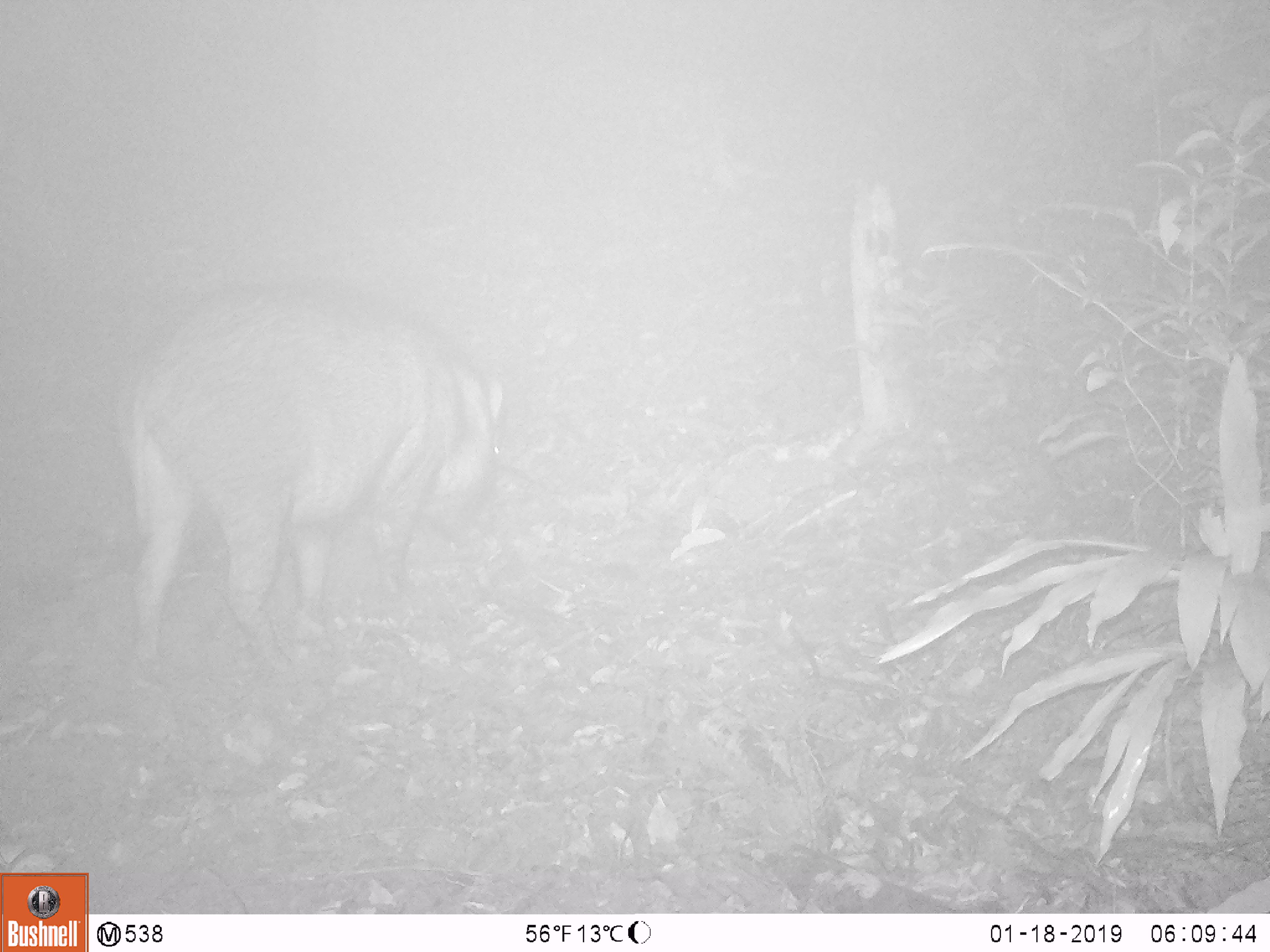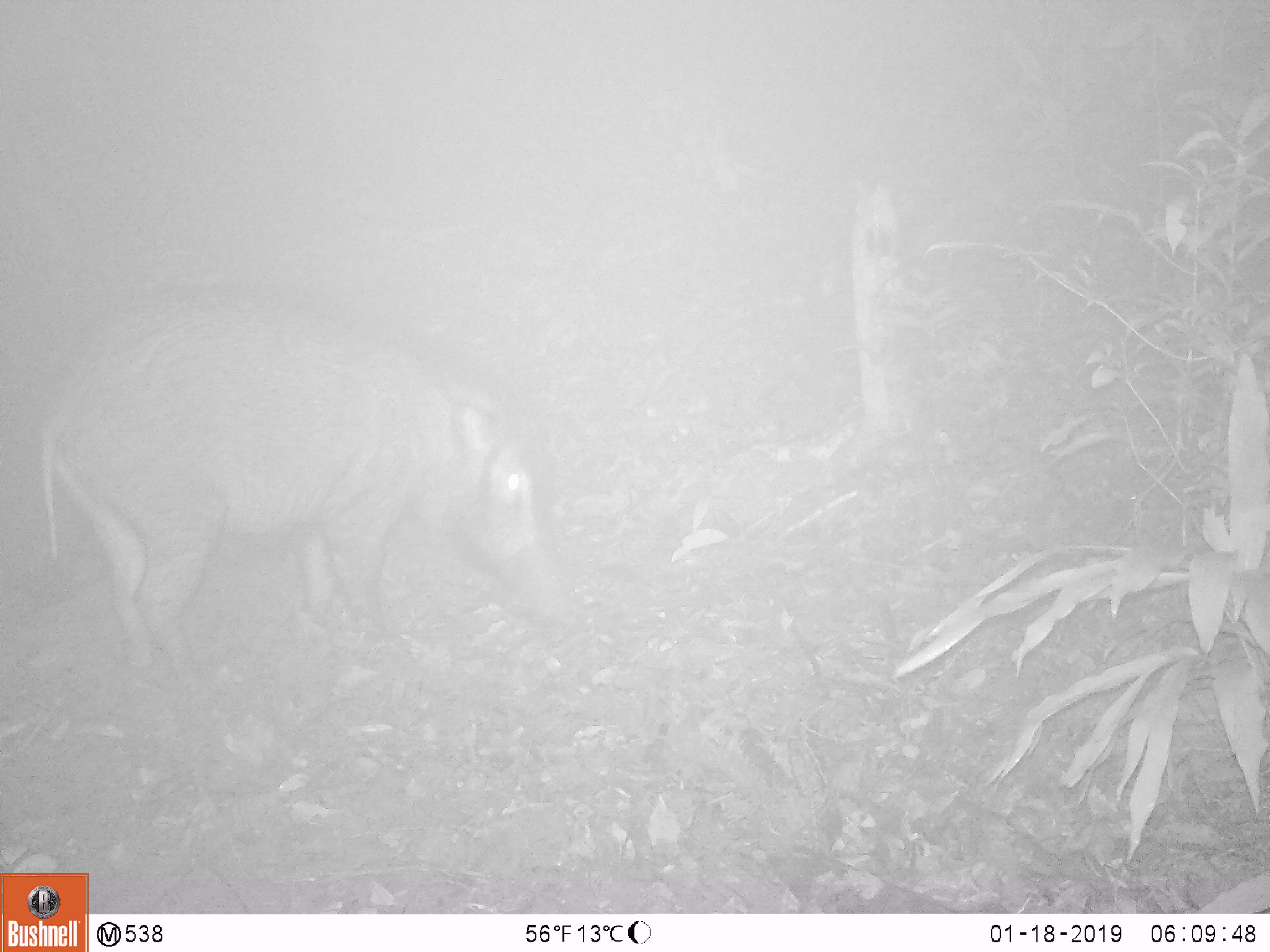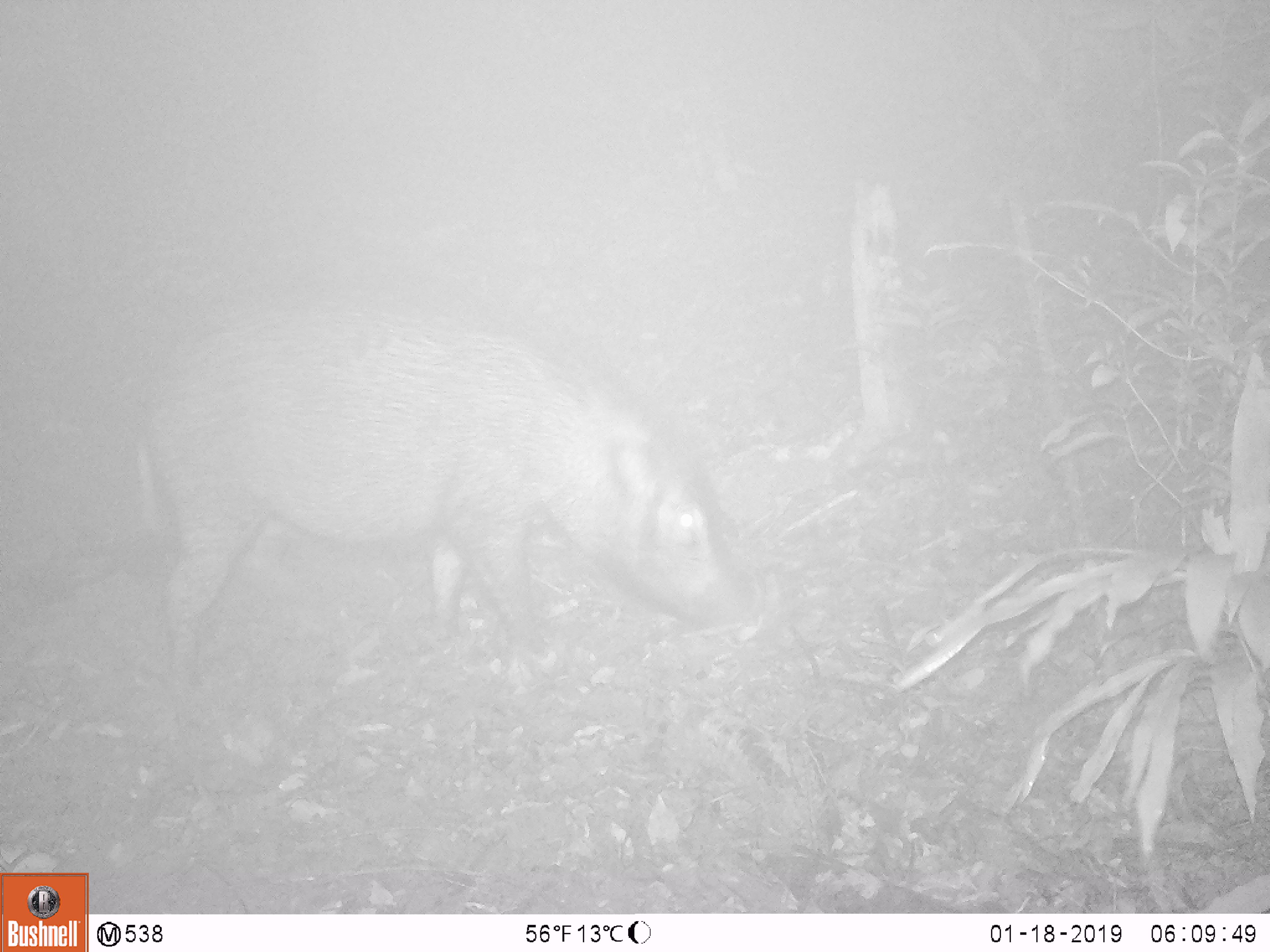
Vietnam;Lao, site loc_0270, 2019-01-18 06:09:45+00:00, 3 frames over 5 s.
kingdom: Animalia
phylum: Chordata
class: Mammalia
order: Artiodactyla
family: Suidae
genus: Sus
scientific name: Sus scrofa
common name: eurasian wild pig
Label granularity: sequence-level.